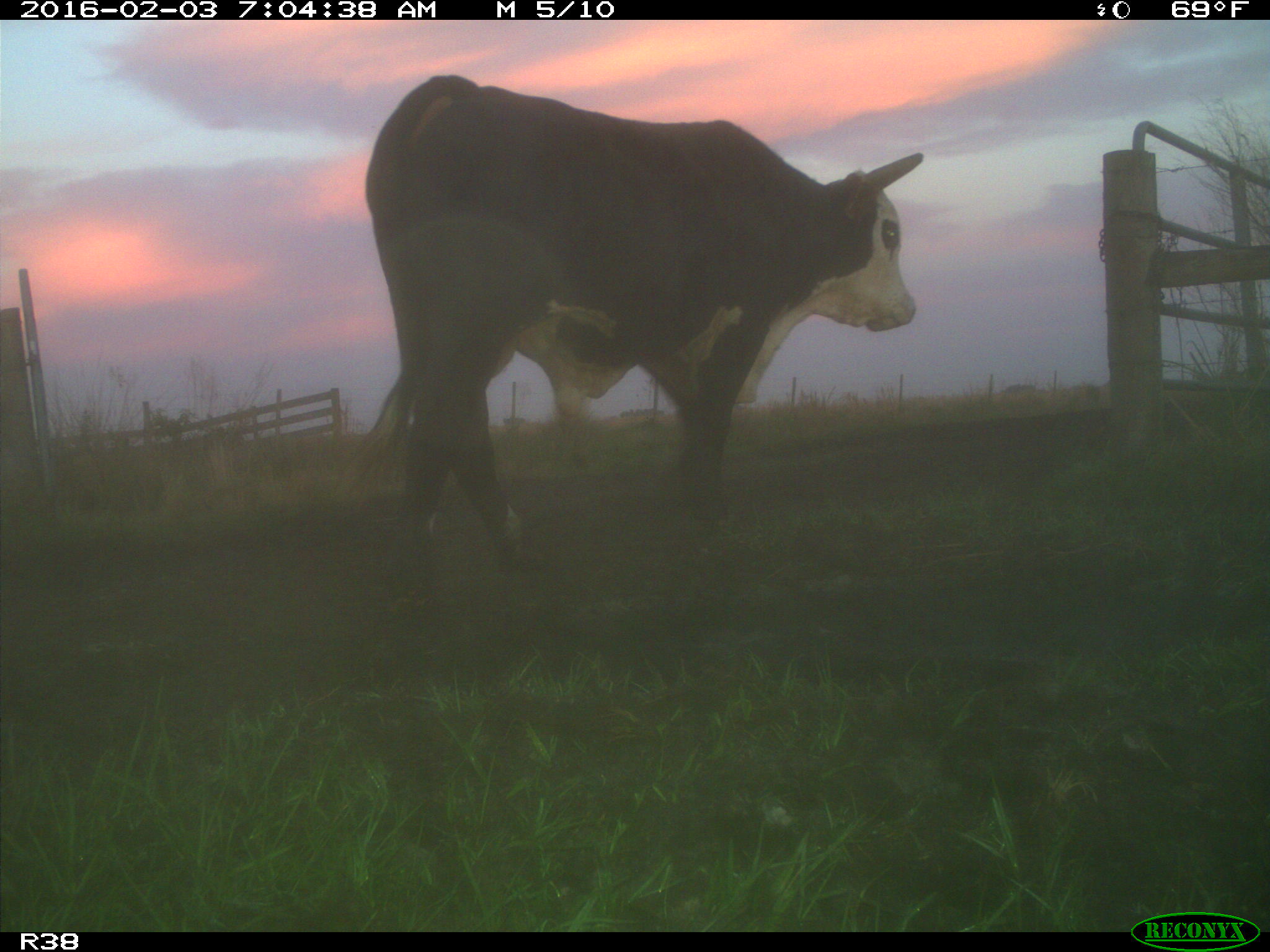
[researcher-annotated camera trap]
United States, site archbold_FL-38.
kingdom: Animalia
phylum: Chordata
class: Mammalia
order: Artiodactyla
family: Bovidae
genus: Bos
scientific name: Bos taurus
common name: domestic cow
Bos taurus (domestic cow).